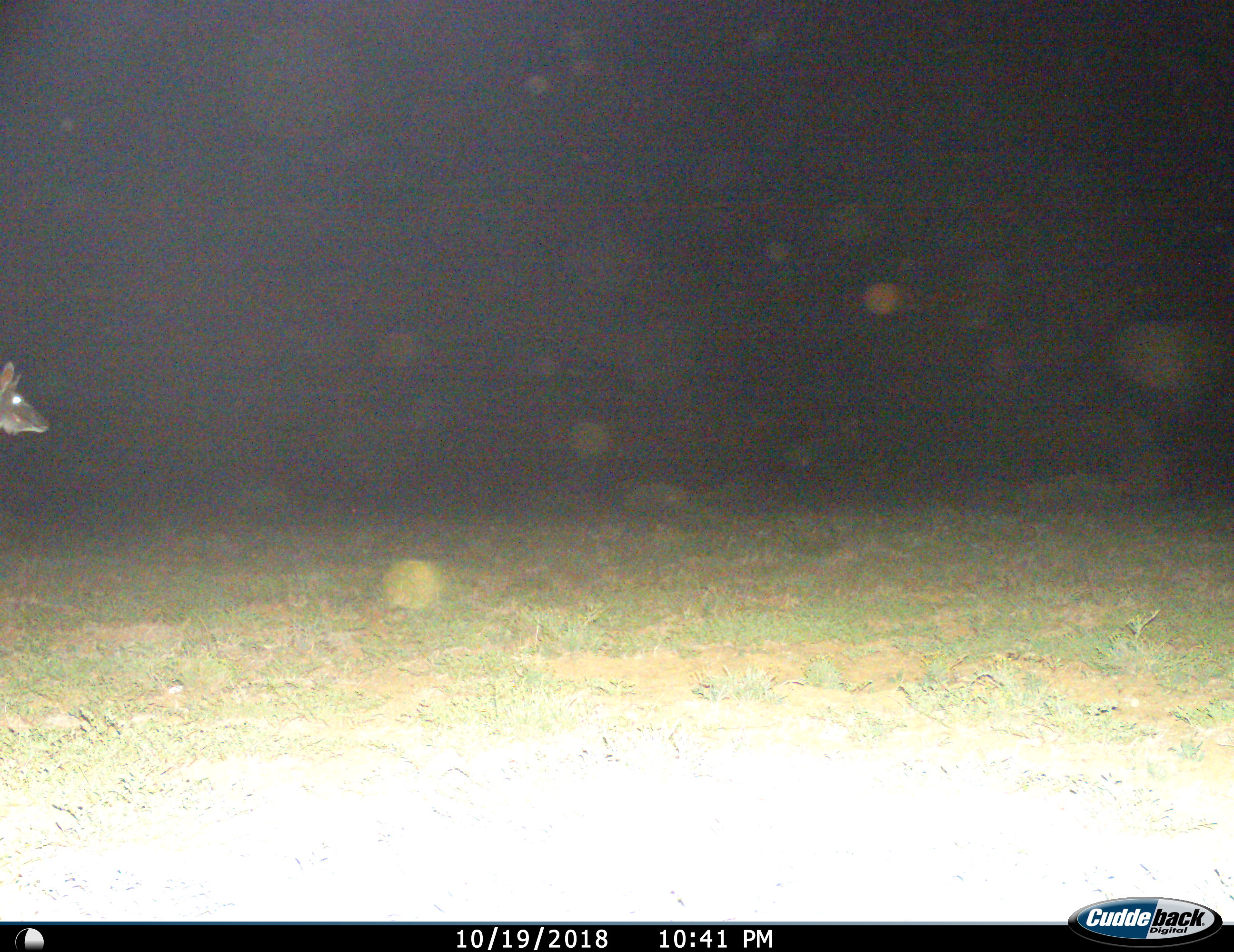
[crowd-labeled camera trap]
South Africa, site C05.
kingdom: Animalia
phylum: Chordata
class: Mammalia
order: Artiodactyla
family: Bovidae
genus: Tragelaphus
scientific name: Tragelaphus strepsiceros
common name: greater kudu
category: kudu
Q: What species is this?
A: Kudu (greater kudu) (Tragelaphus strepsiceros).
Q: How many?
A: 1.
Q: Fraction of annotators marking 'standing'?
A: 62%.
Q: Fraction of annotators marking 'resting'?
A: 0%.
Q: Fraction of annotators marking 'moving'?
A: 38%.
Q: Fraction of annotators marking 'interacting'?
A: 0%.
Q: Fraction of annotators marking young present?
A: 0%.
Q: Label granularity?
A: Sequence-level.